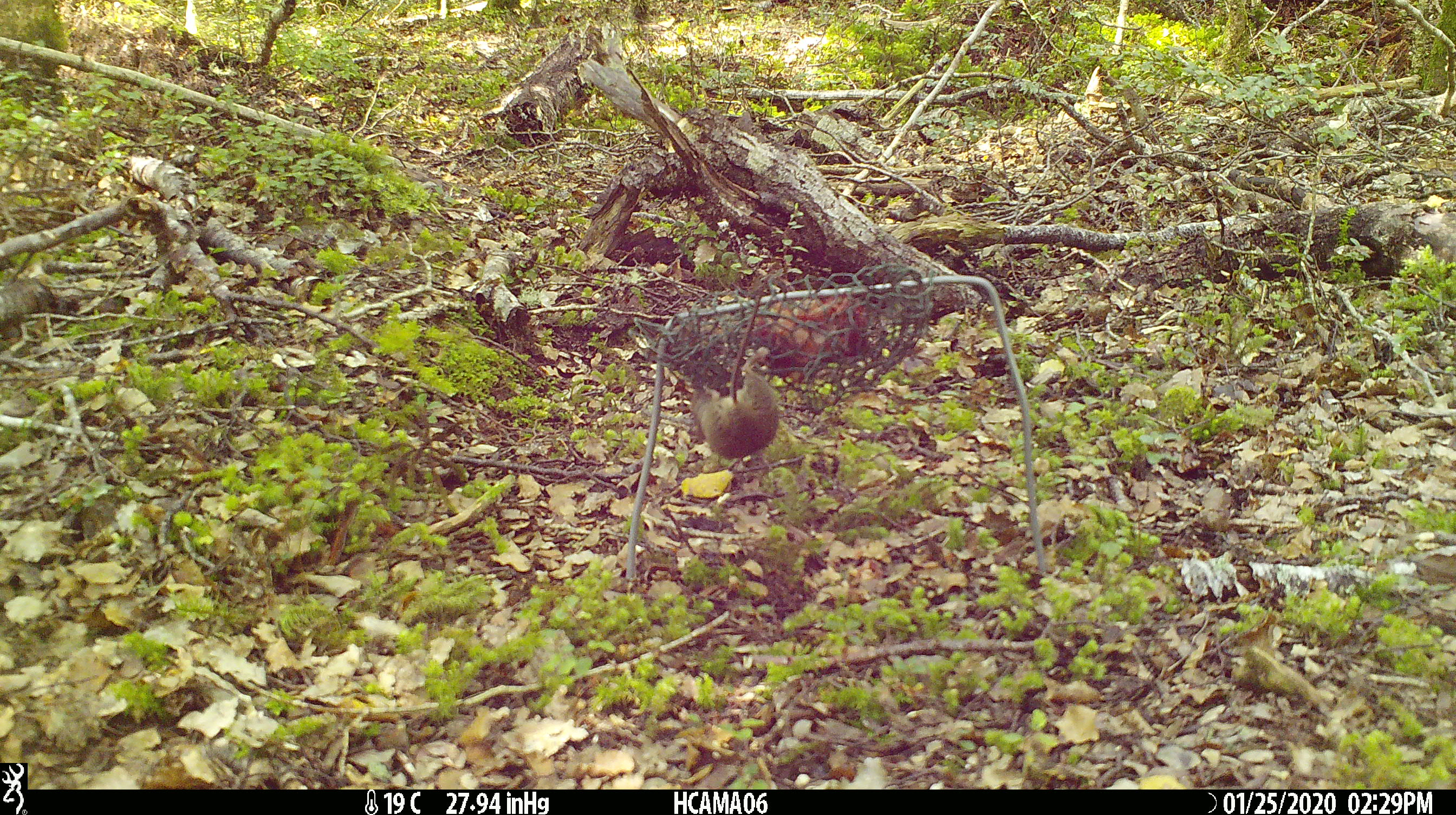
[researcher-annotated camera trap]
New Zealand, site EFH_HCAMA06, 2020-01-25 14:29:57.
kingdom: Animalia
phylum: Chordata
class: Mammalia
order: Rodentia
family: Muridae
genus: Mus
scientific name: Mus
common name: mouse